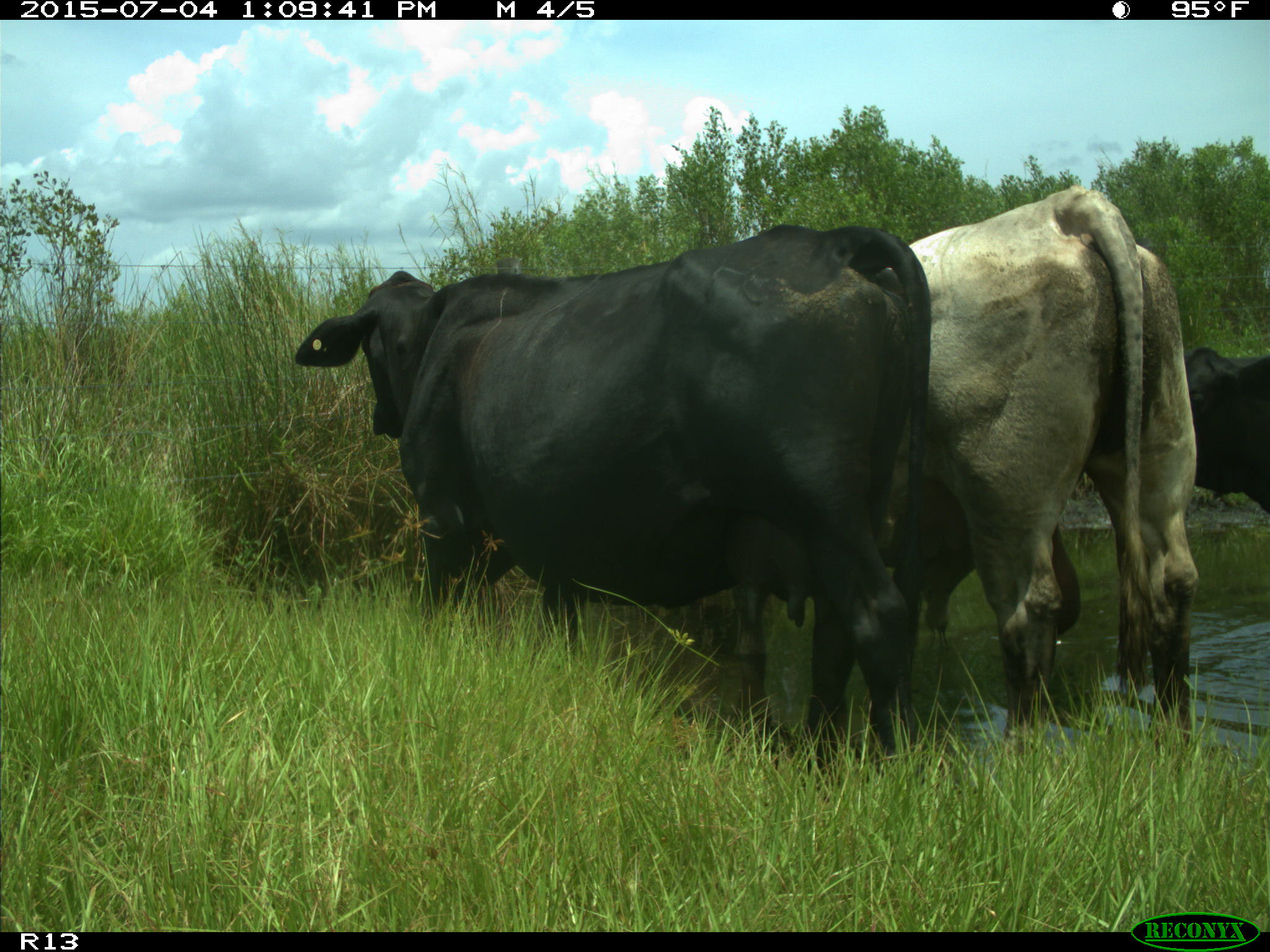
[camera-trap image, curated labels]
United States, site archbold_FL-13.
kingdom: Animalia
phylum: Chordata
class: Mammalia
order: Artiodactyla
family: Bovidae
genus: Bos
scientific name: Bos taurus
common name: domestic cow